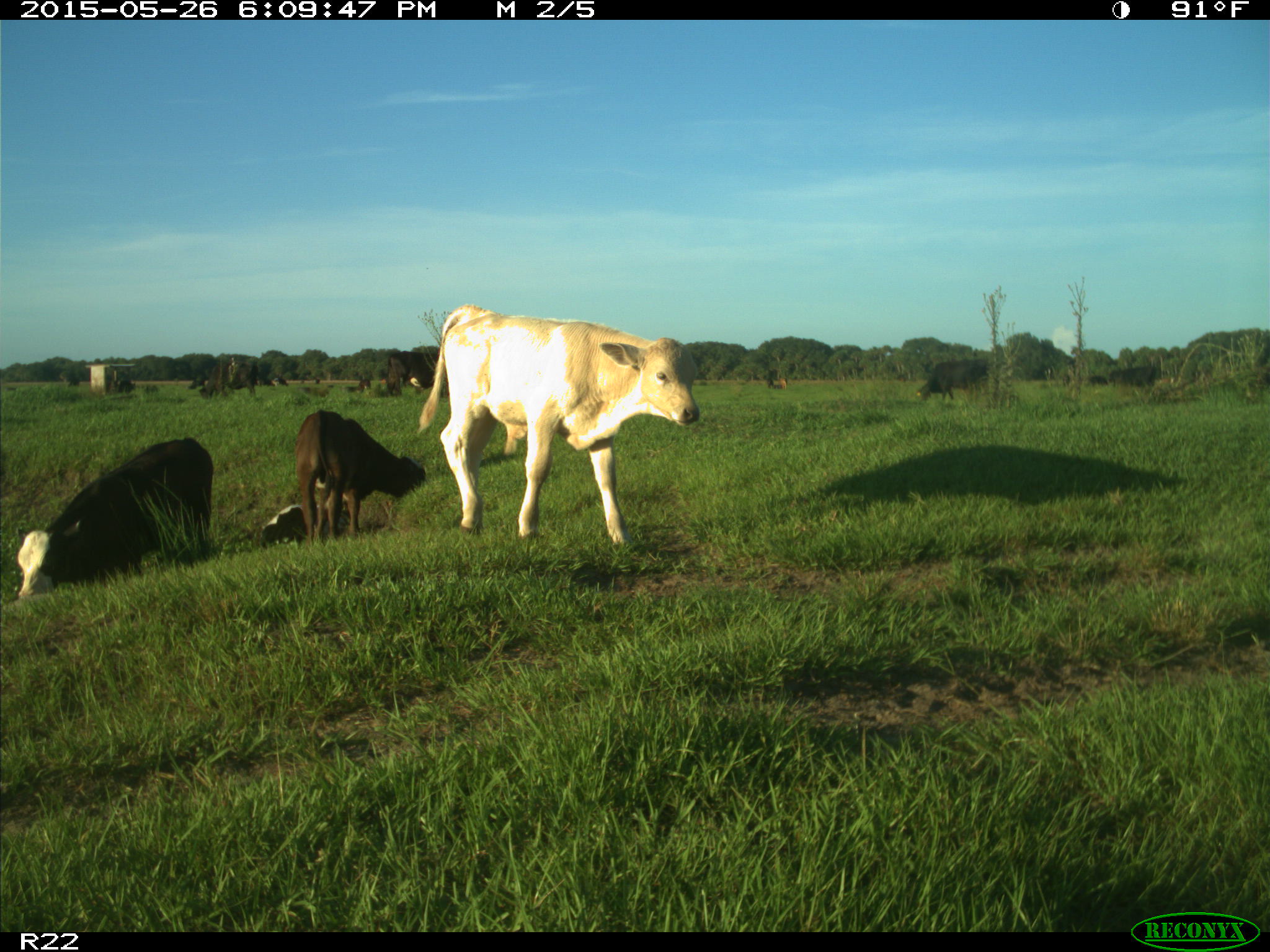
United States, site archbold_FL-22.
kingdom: Animalia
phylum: Chordata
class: Mammalia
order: Artiodactyla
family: Bovidae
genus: Bos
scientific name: Bos taurus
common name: domestic cow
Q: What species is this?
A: Bos taurus (domestic cow).